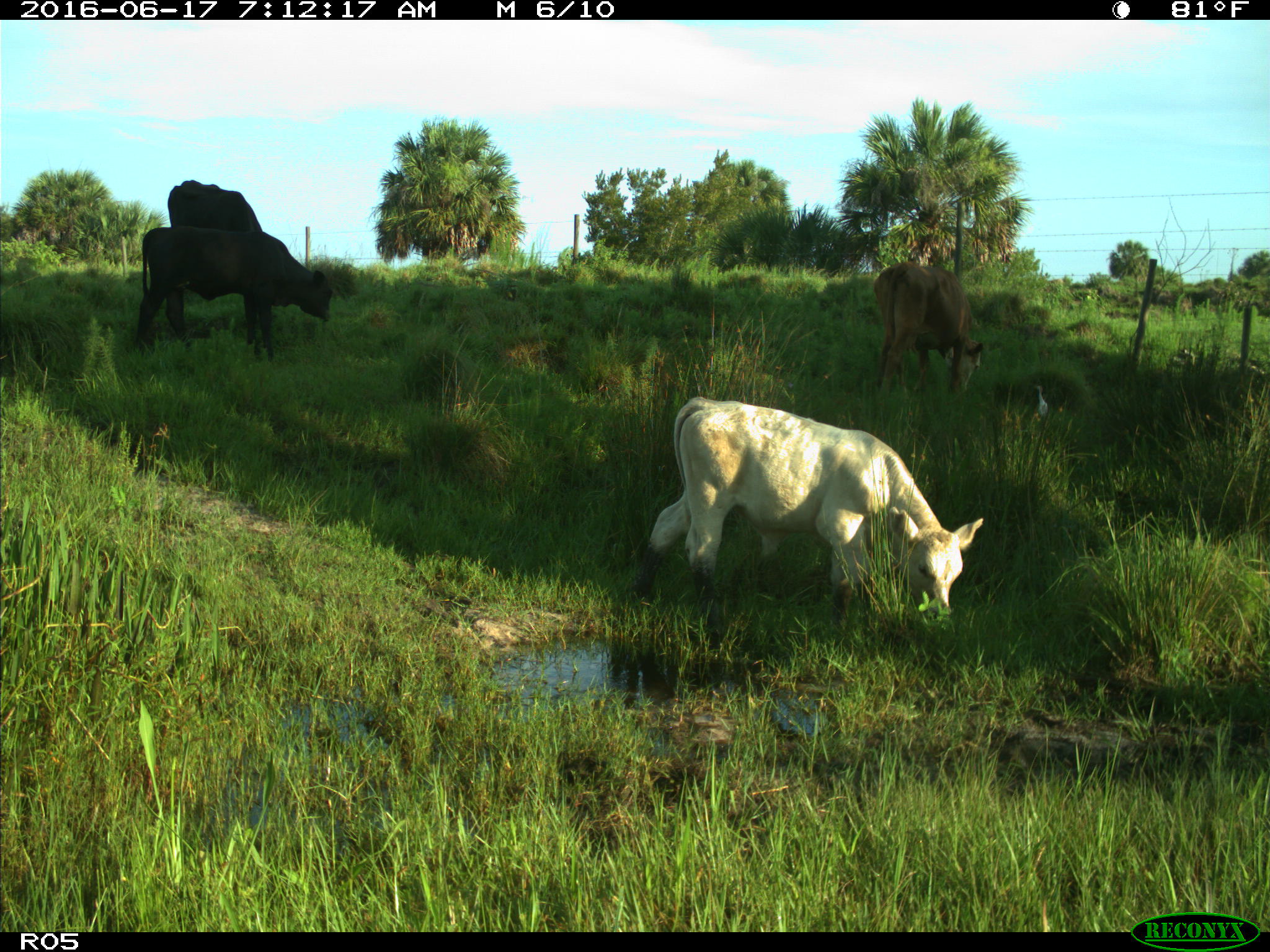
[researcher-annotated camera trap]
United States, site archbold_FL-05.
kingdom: Animalia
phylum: Chordata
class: Mammalia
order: Artiodactyla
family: Bovidae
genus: Bos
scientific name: Bos taurus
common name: domestic cow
Bos taurus (domestic cow).